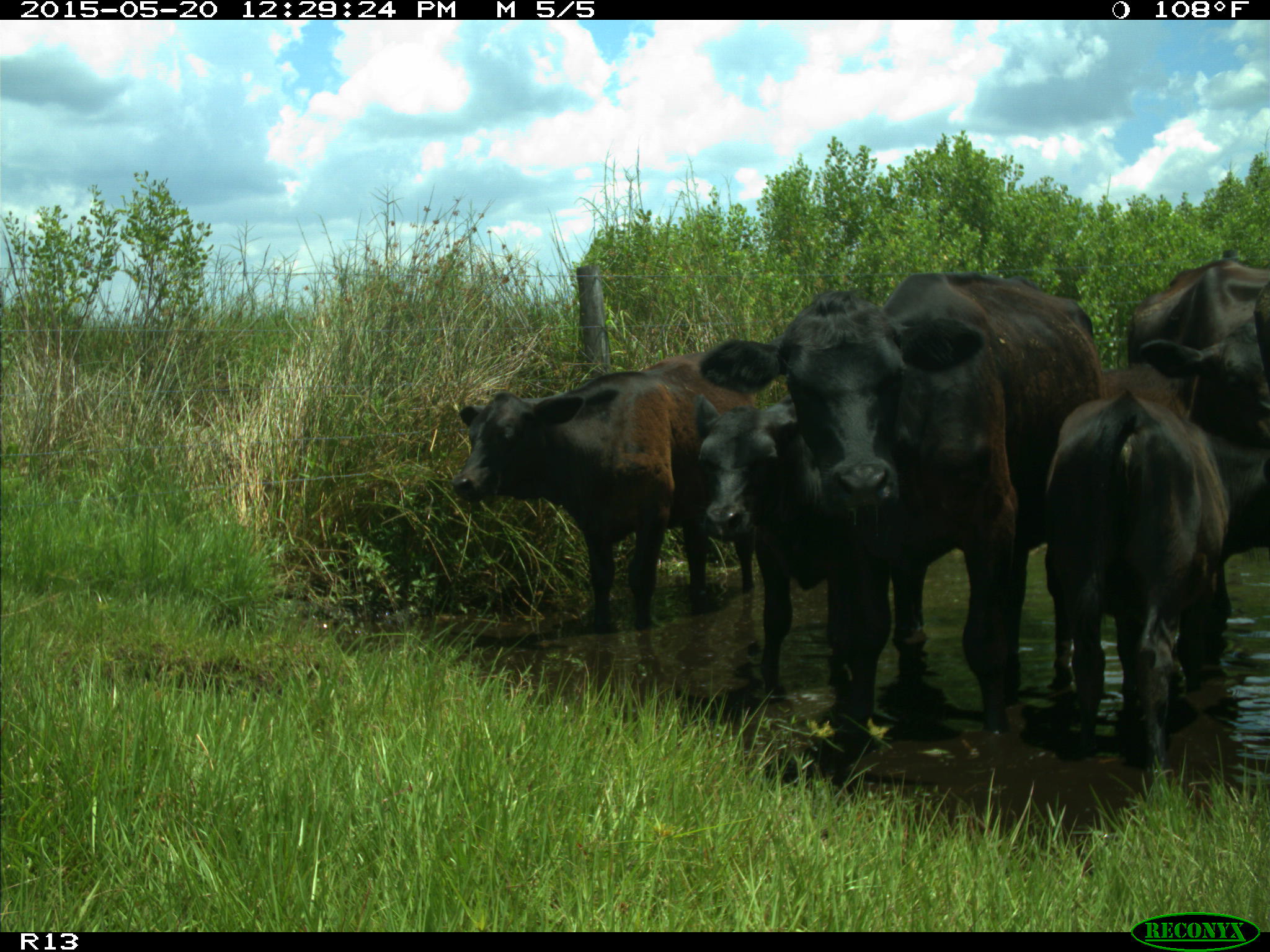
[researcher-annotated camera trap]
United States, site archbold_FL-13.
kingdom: Animalia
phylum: Chordata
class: Mammalia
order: Artiodactyla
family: Bovidae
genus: Bos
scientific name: Bos taurus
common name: domestic cow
Bos taurus (domestic cow).